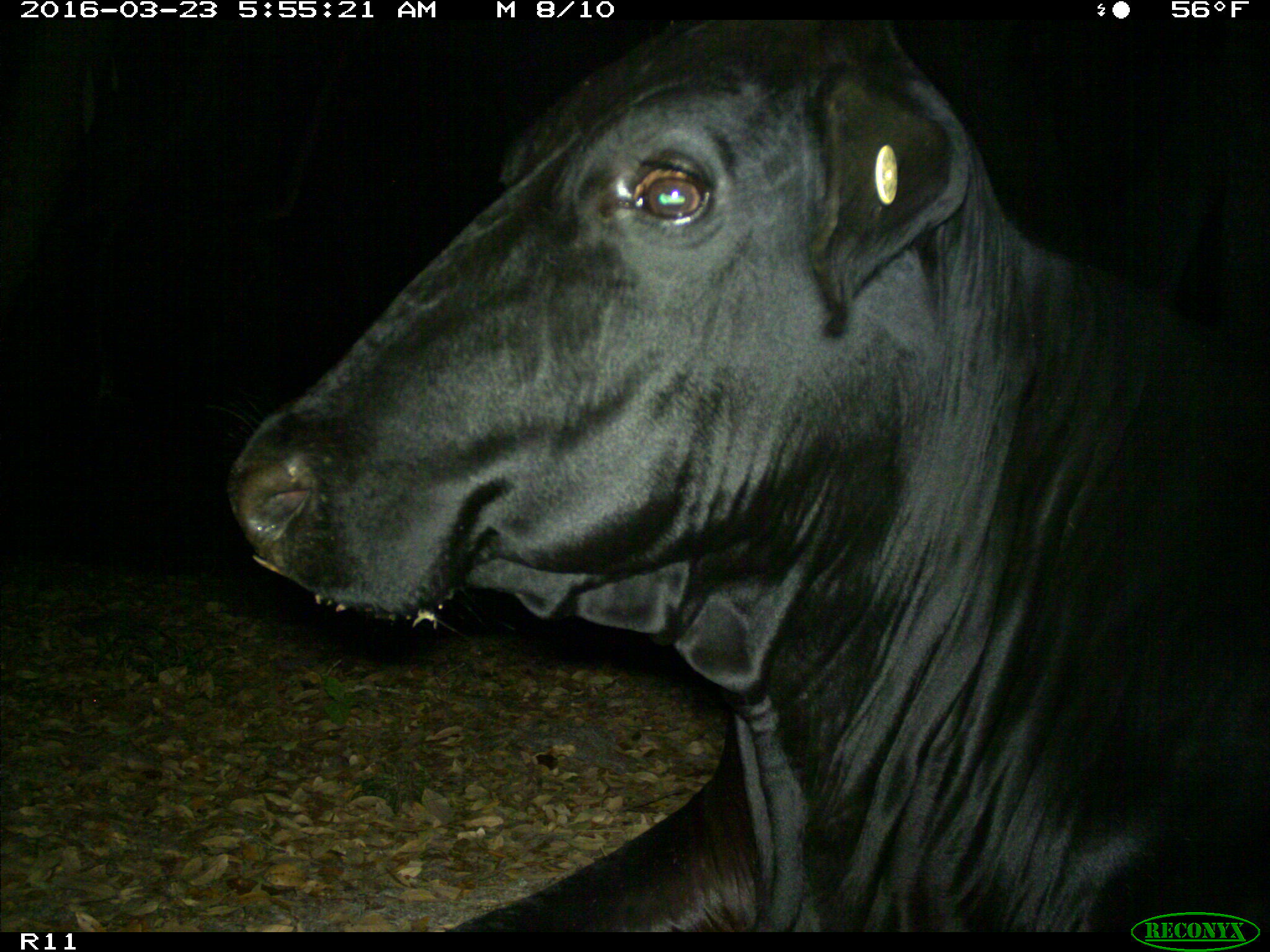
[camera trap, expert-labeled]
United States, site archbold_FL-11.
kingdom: Animalia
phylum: Chordata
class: Mammalia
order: Artiodactyla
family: Bovidae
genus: Bos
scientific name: Bos taurus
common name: domestic cow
Bos taurus (domestic cow).